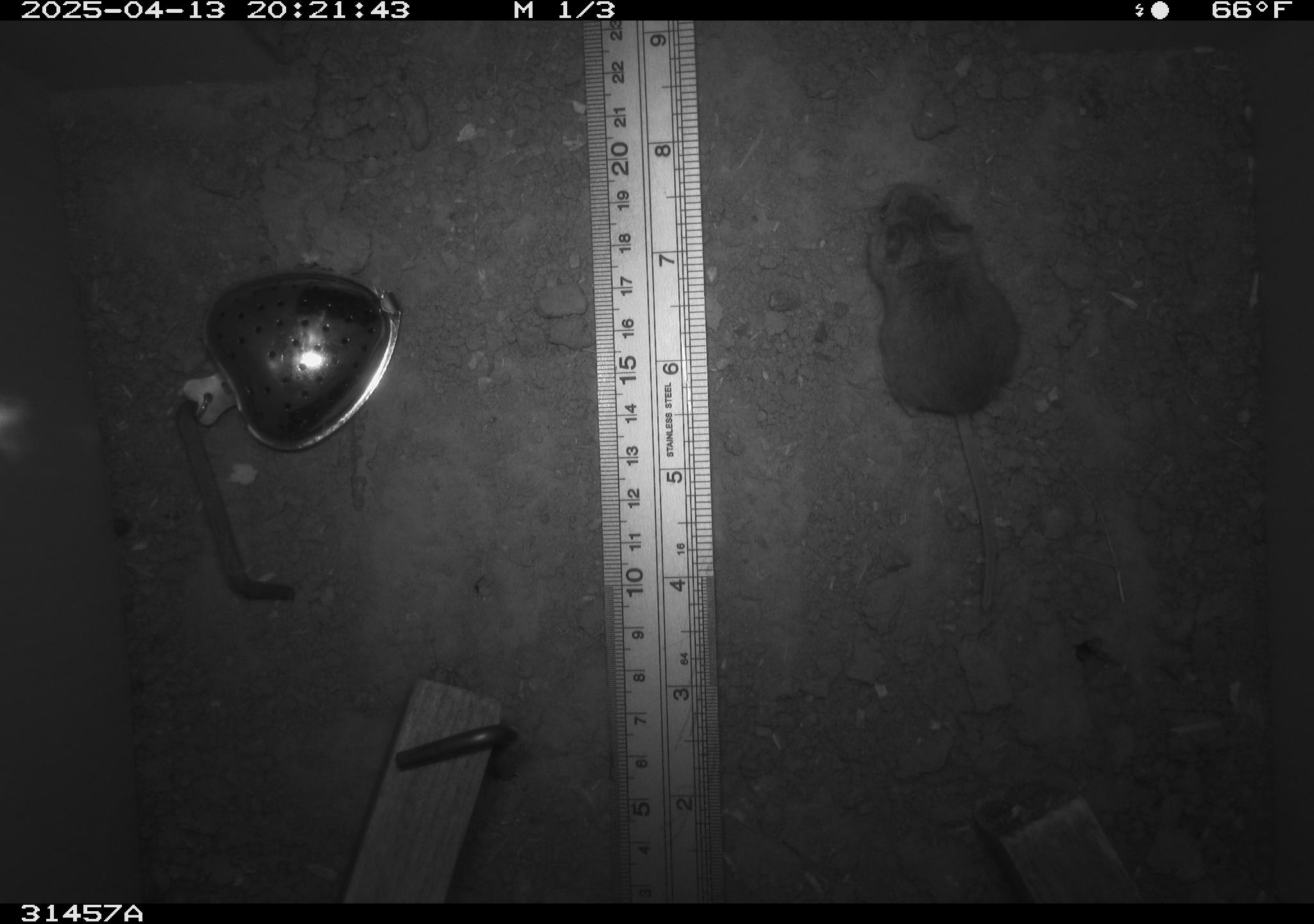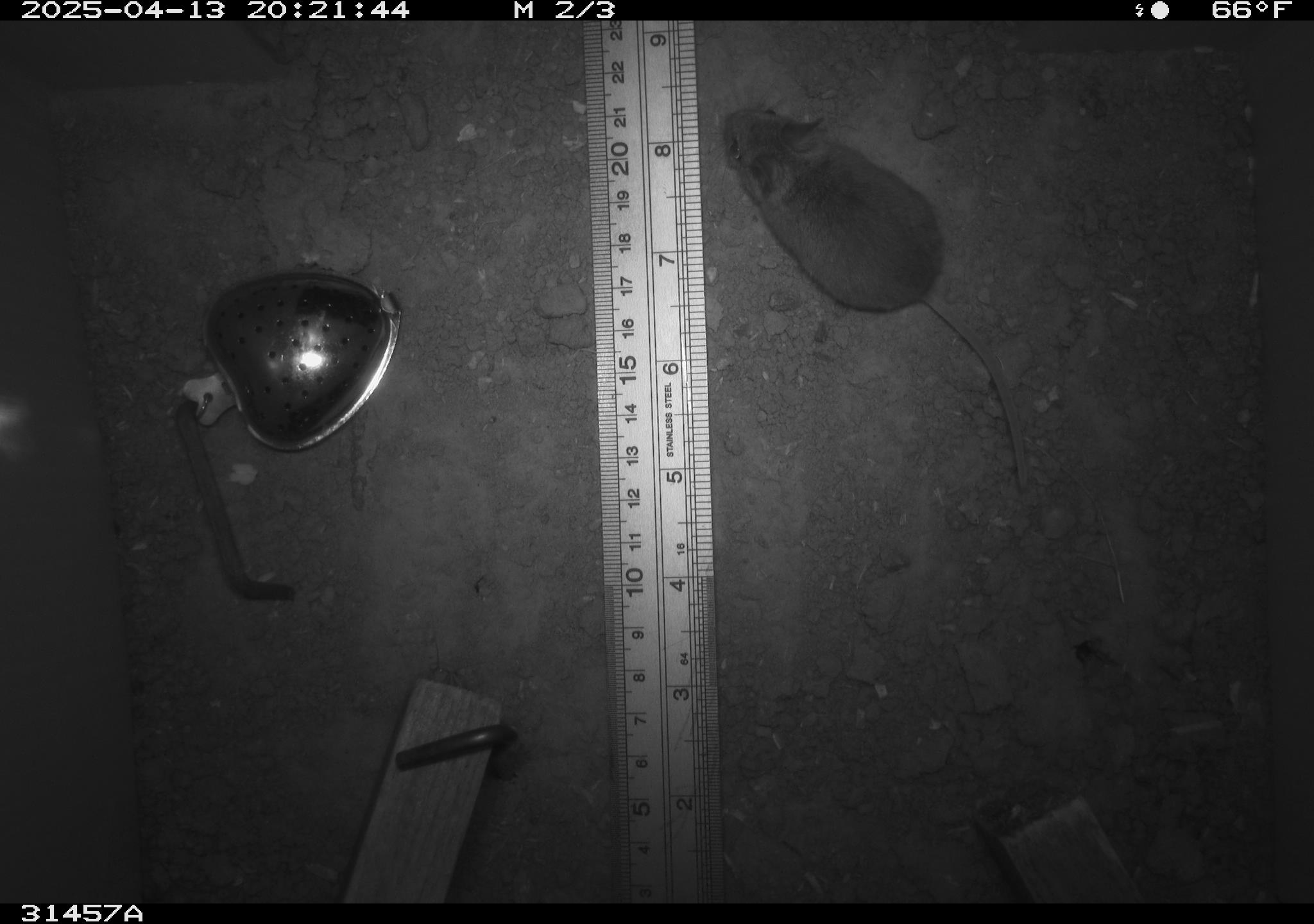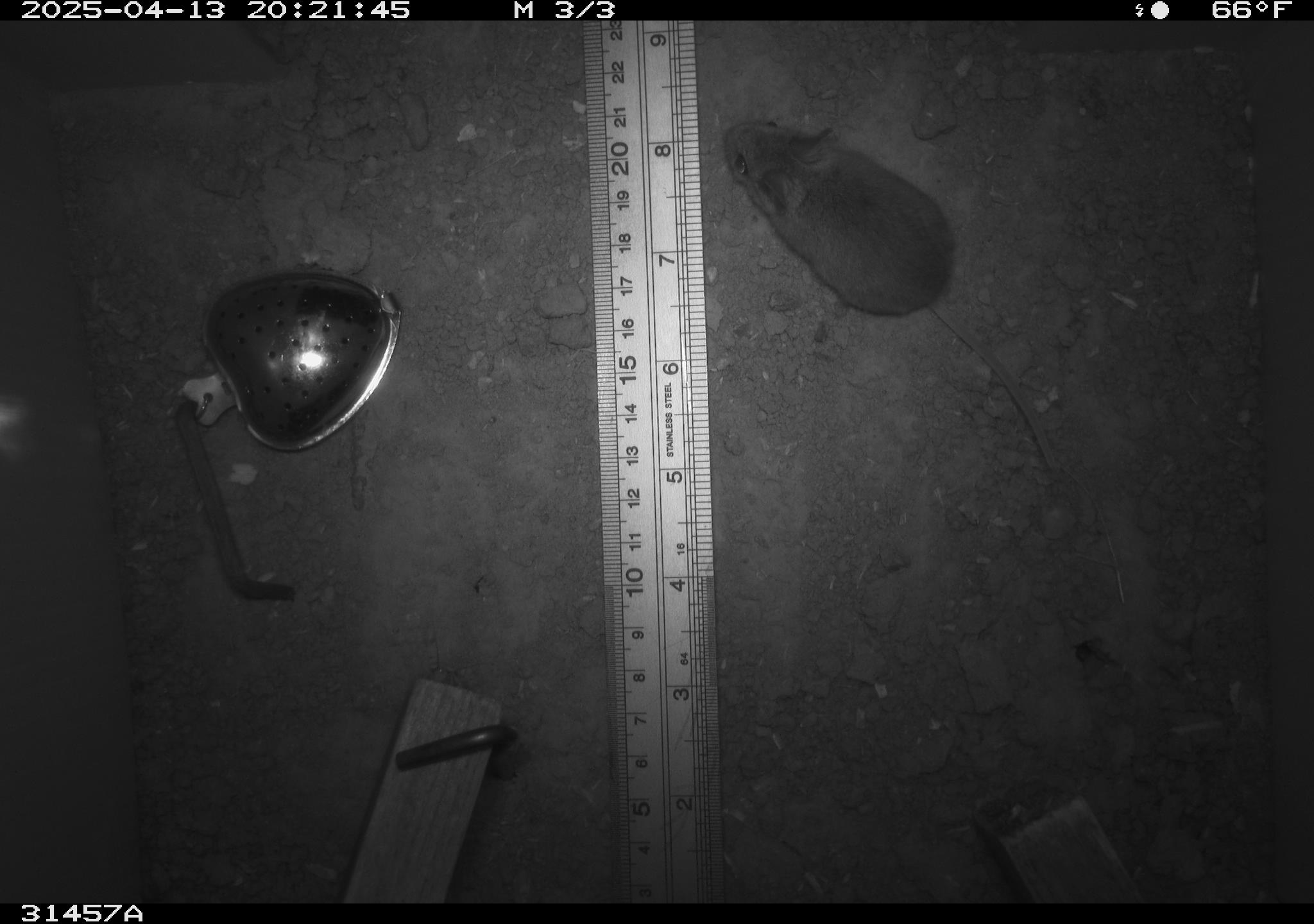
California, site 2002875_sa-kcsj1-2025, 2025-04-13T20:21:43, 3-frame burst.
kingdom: Animalia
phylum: Chordata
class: Mammalia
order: Rodentia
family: Muridae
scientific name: Muridae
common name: murids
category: muridae family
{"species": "muridae family (murids) (Muridae)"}